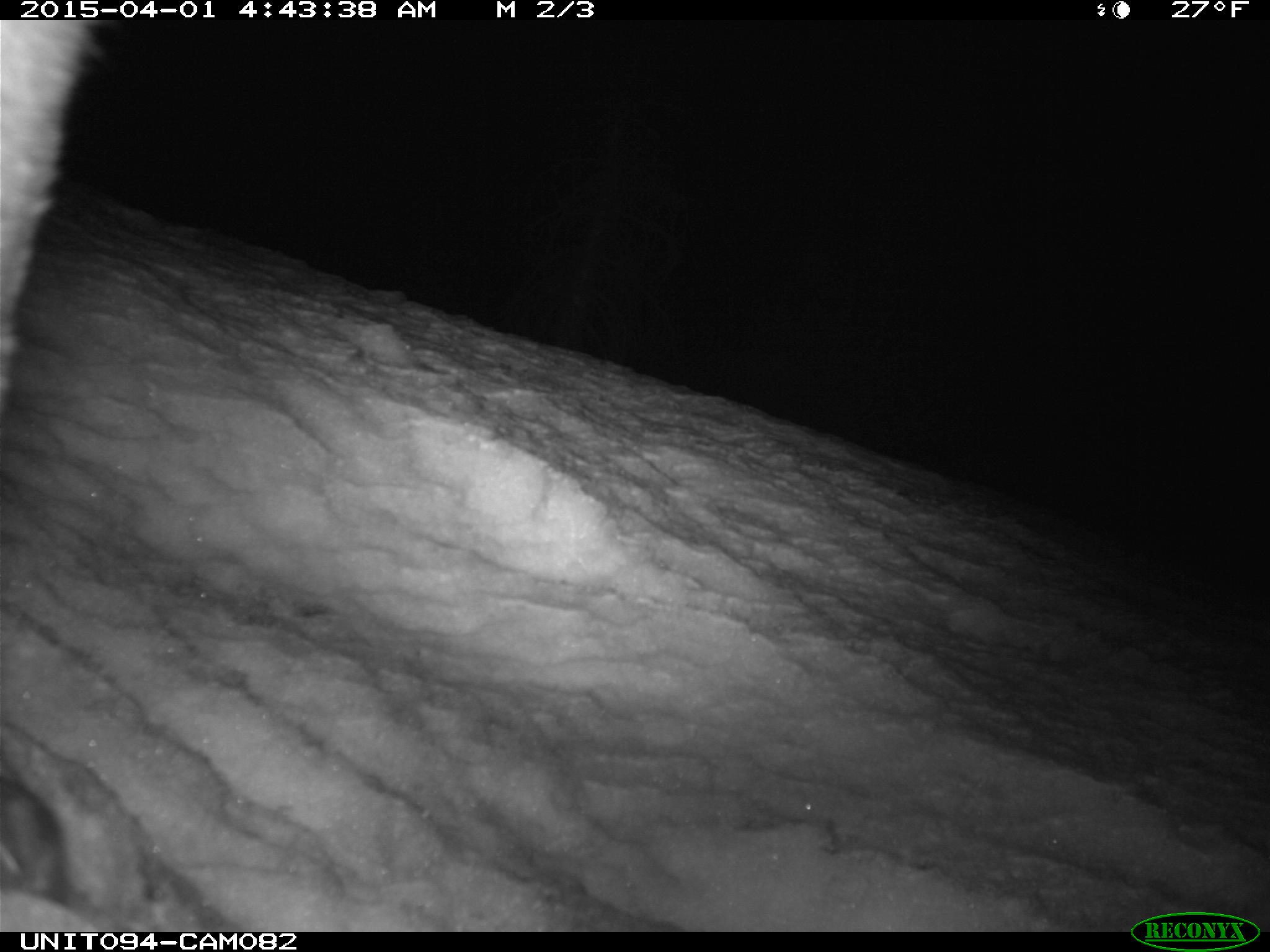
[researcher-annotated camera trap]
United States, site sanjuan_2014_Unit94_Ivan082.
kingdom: Animalia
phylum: Chordata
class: Mammalia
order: Carnivora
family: Canidae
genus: Vulpes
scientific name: Vulpes vulpes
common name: red fox